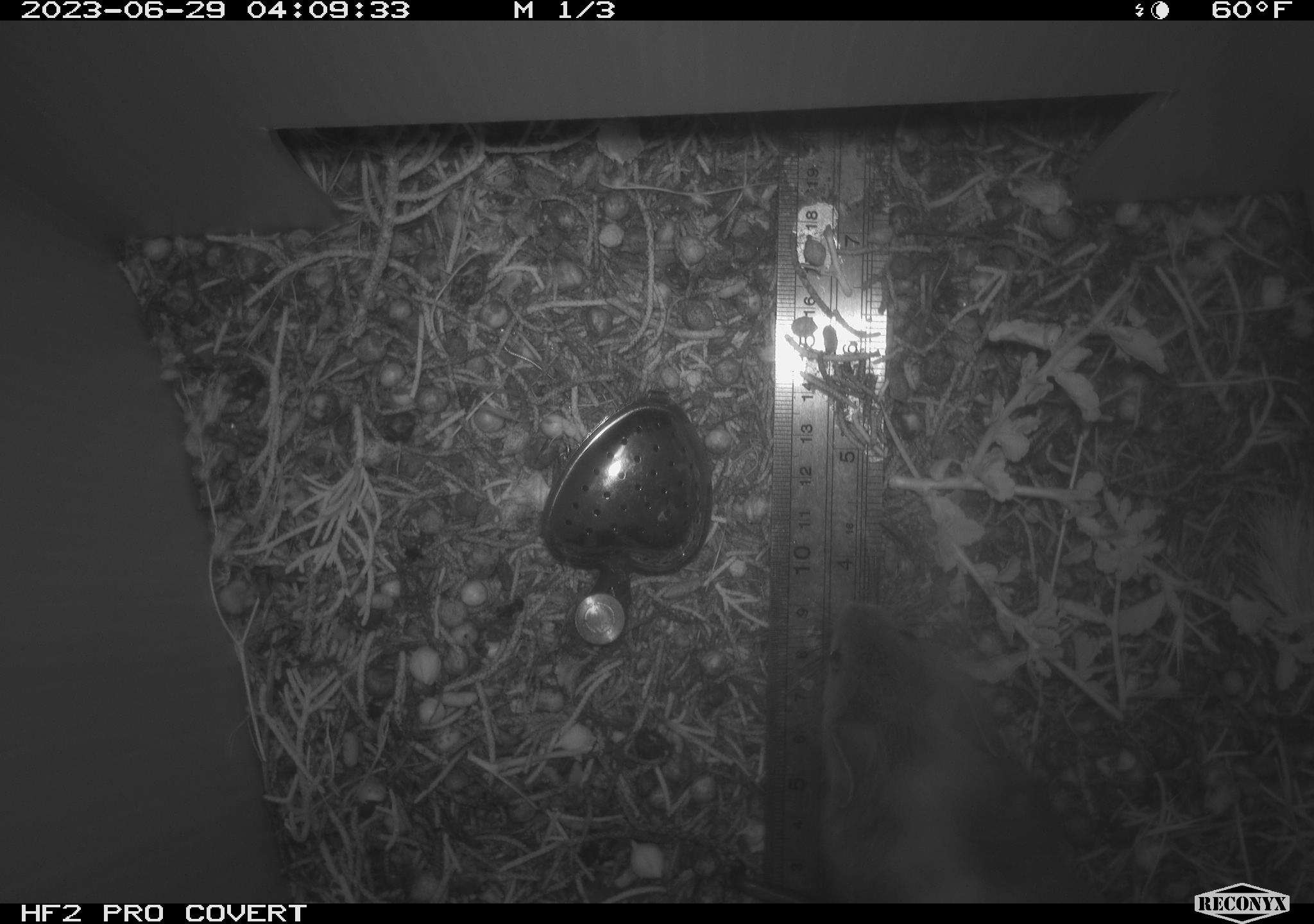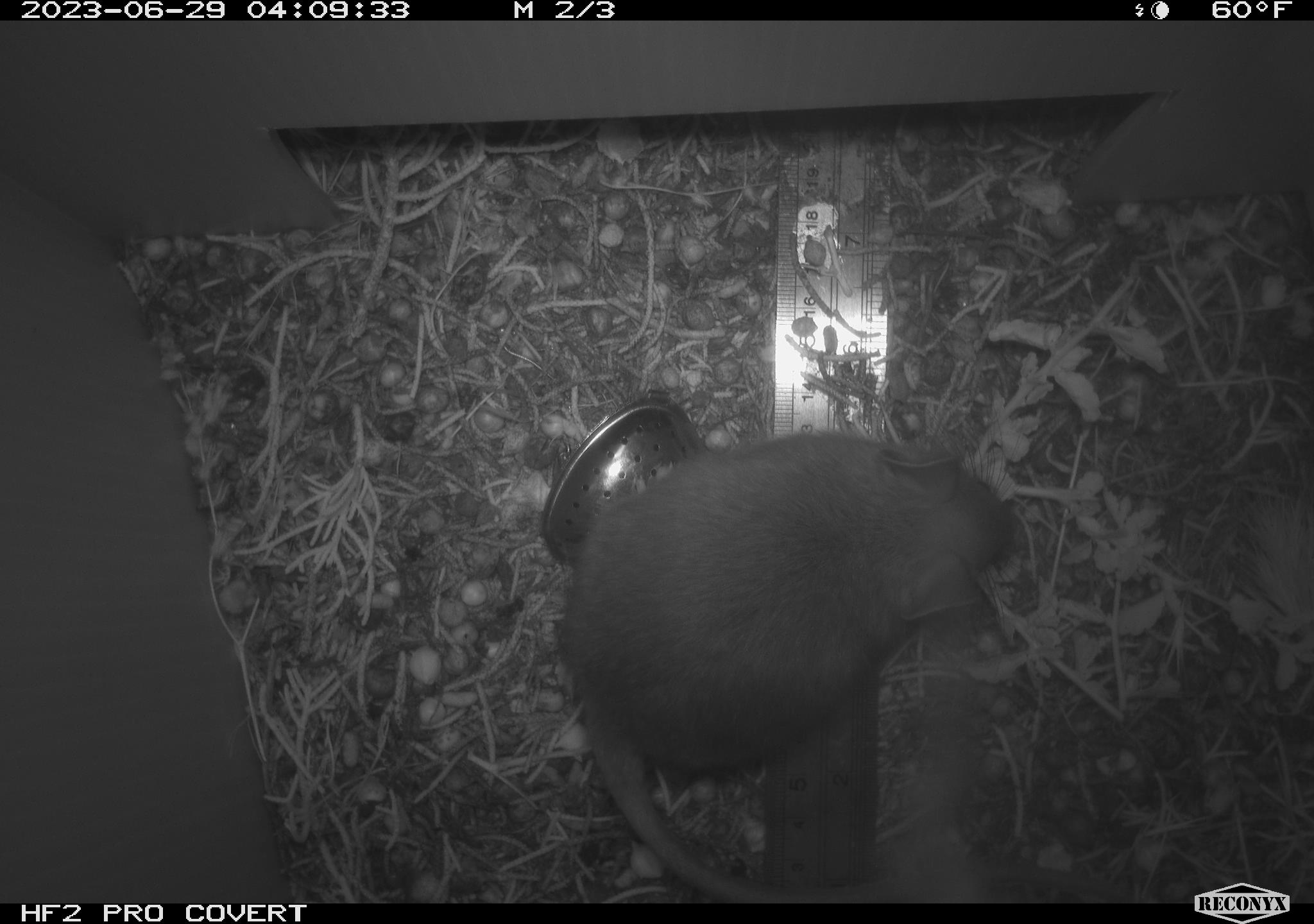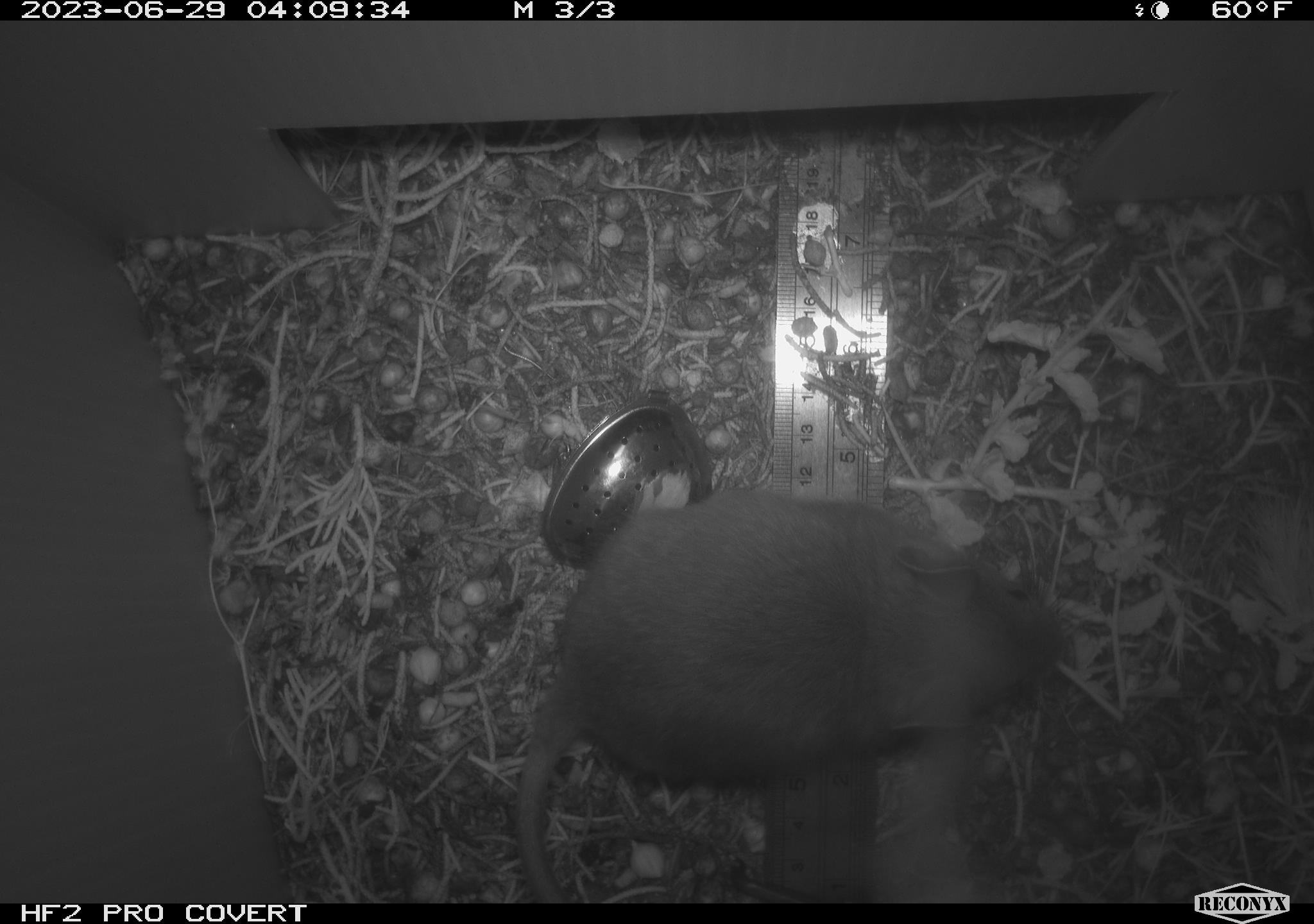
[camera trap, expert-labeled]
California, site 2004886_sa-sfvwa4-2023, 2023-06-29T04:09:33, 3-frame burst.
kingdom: Animalia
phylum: Chordata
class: Mammalia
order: Rodentia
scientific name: Rodentia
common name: mouse species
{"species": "mouse species (Rodentia)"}